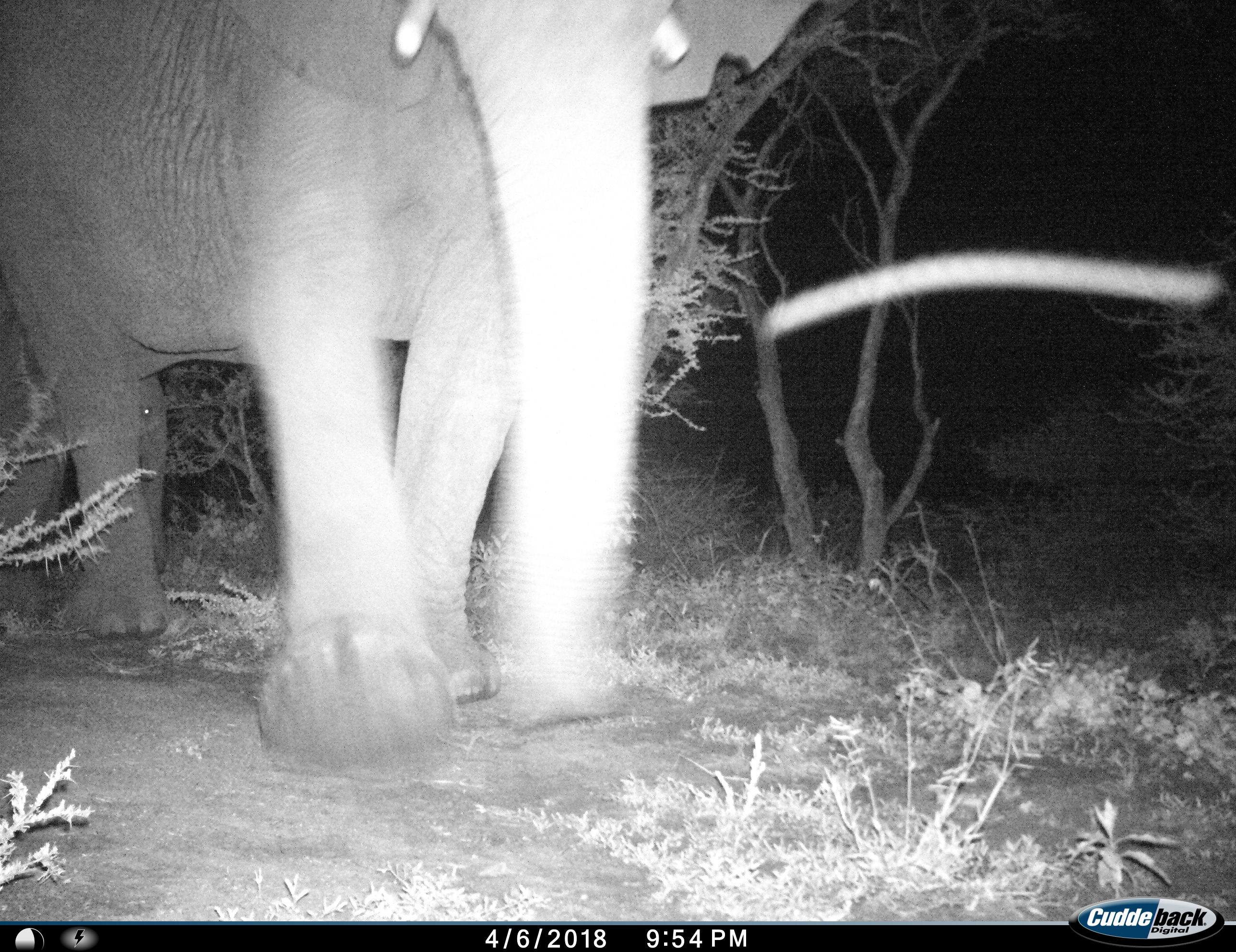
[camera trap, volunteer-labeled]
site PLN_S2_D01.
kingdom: Animalia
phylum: Chordata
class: Mammalia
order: Proboscidea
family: Elephantidae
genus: Loxodonta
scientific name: Loxodonta africana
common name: african bush elephant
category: elephant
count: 1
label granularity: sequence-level